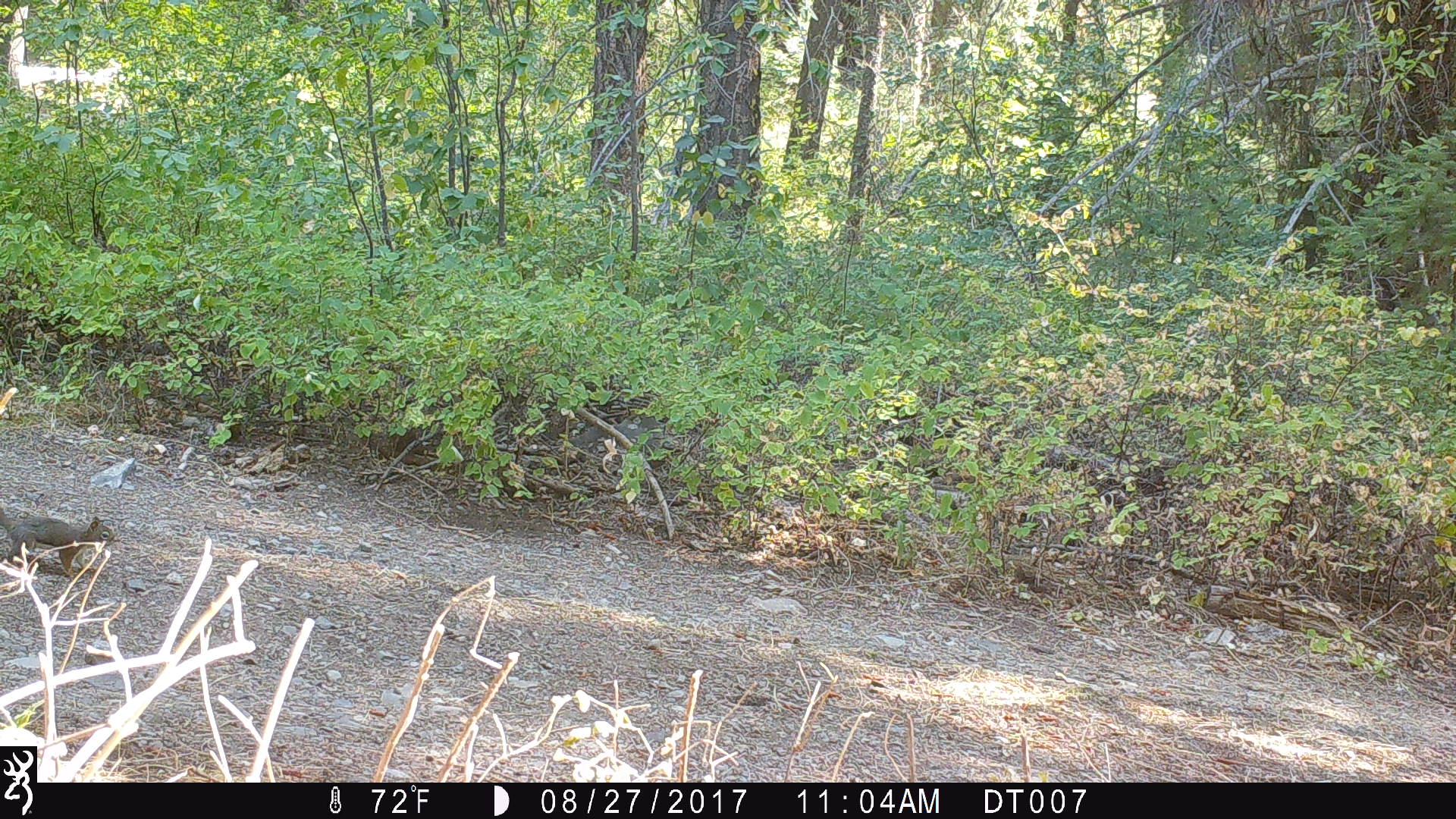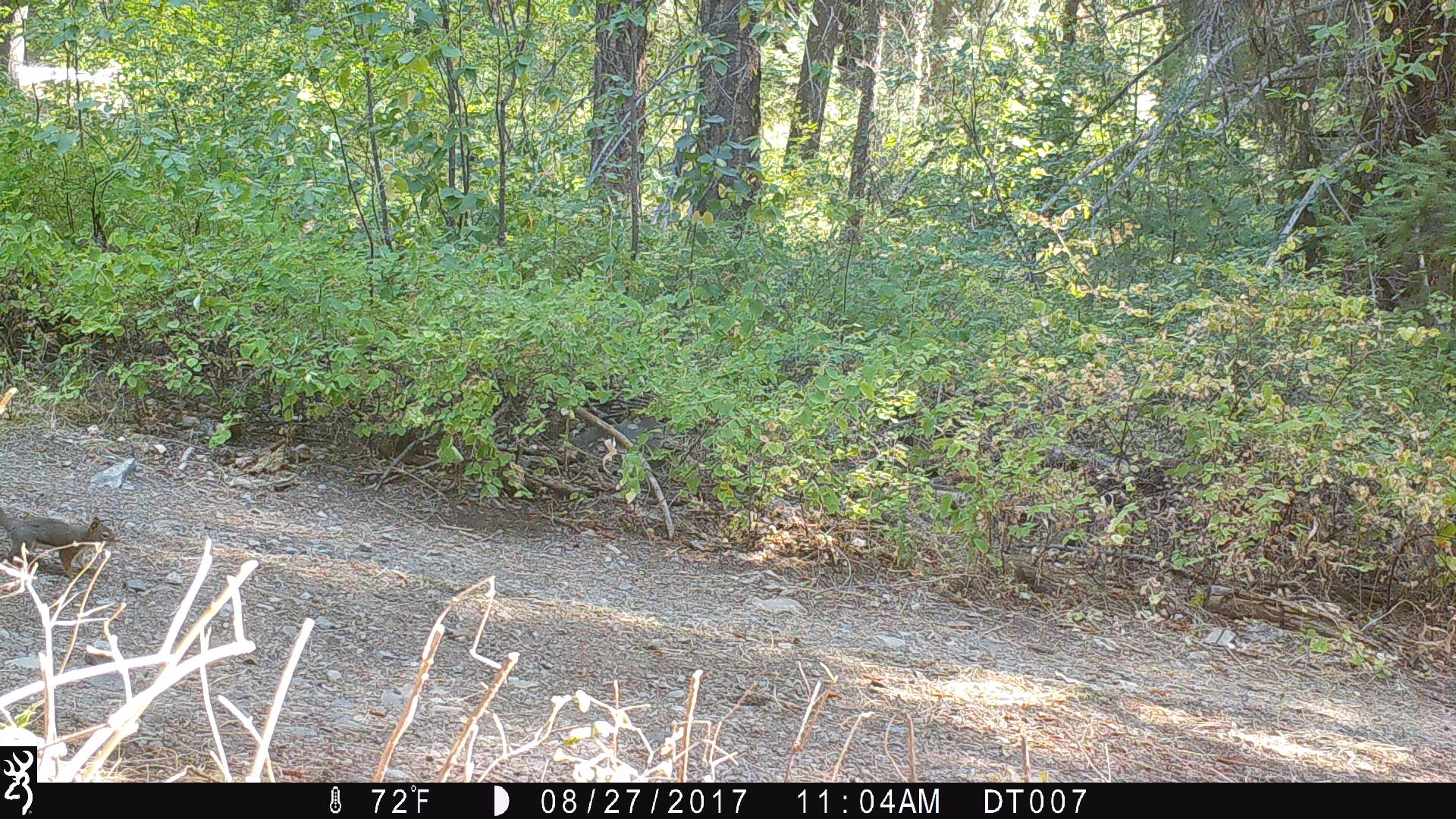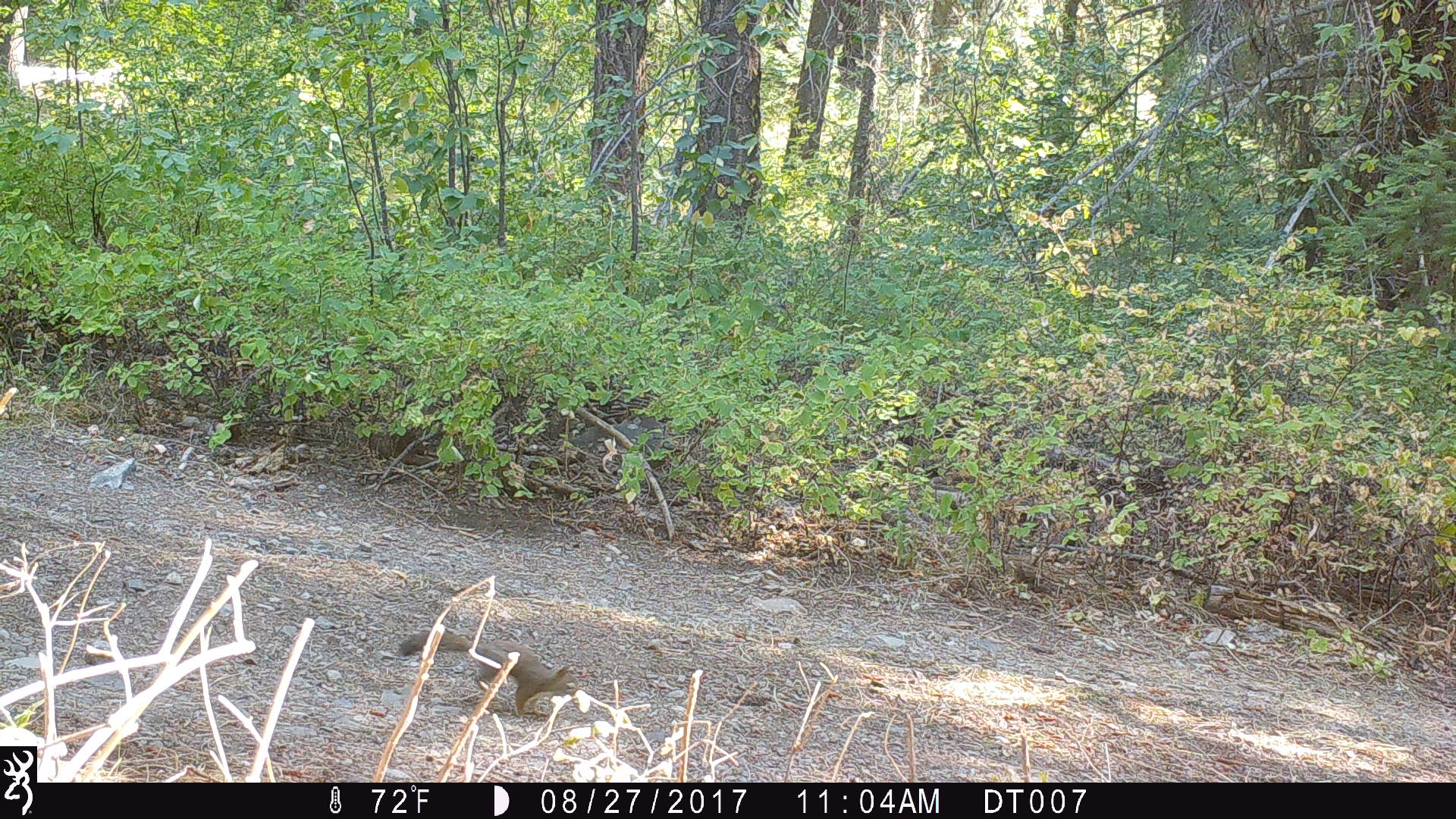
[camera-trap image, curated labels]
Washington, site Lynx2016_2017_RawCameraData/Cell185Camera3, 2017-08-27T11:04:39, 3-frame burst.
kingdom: Animalia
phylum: Chordata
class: Mammalia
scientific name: Mammalia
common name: small mammal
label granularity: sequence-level